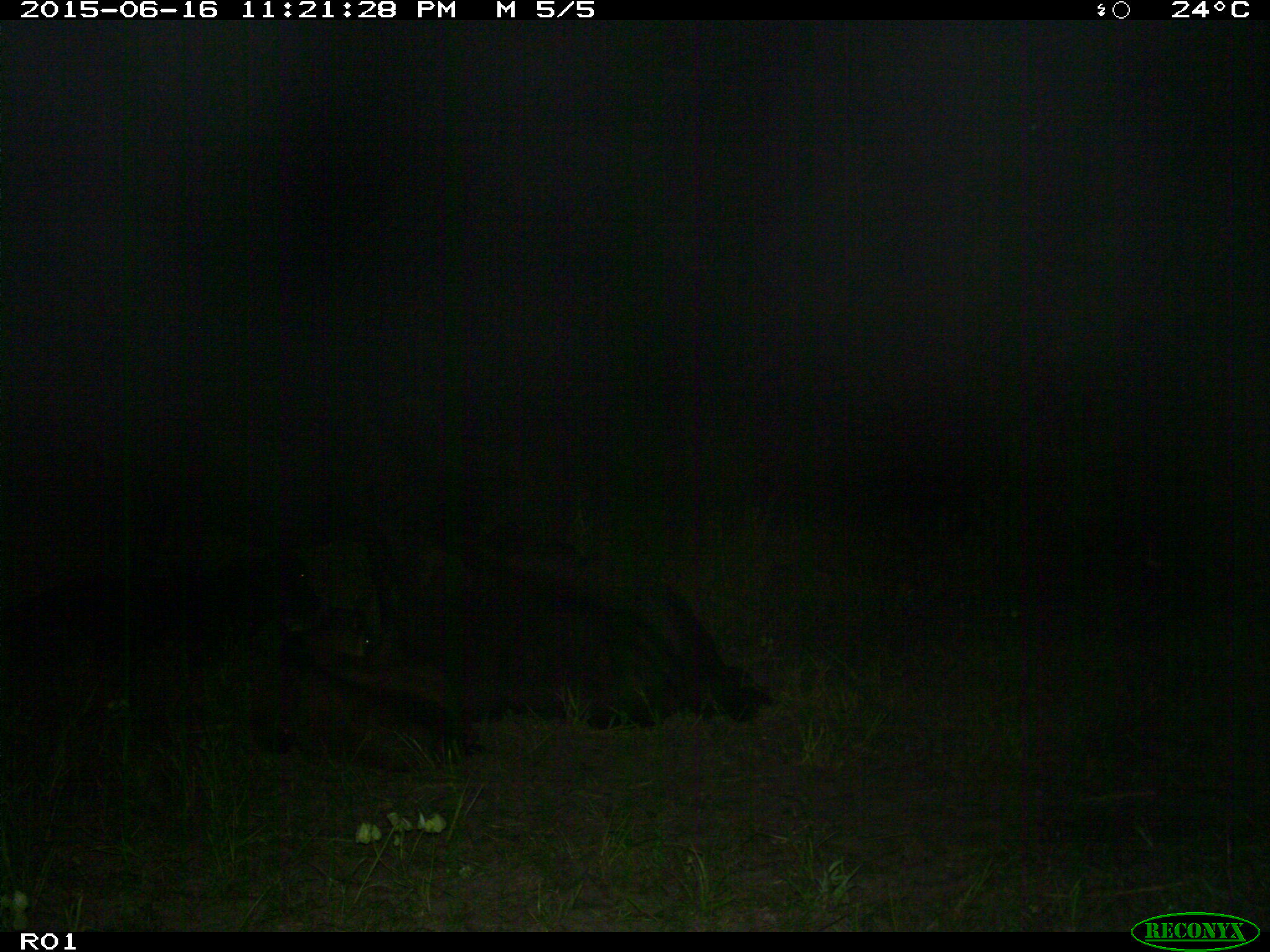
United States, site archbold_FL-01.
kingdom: Animalia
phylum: Chordata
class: Mammalia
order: Artiodactyla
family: Bovidae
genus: Bos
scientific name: Bos taurus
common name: domestic cow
Bos taurus (domestic cow).